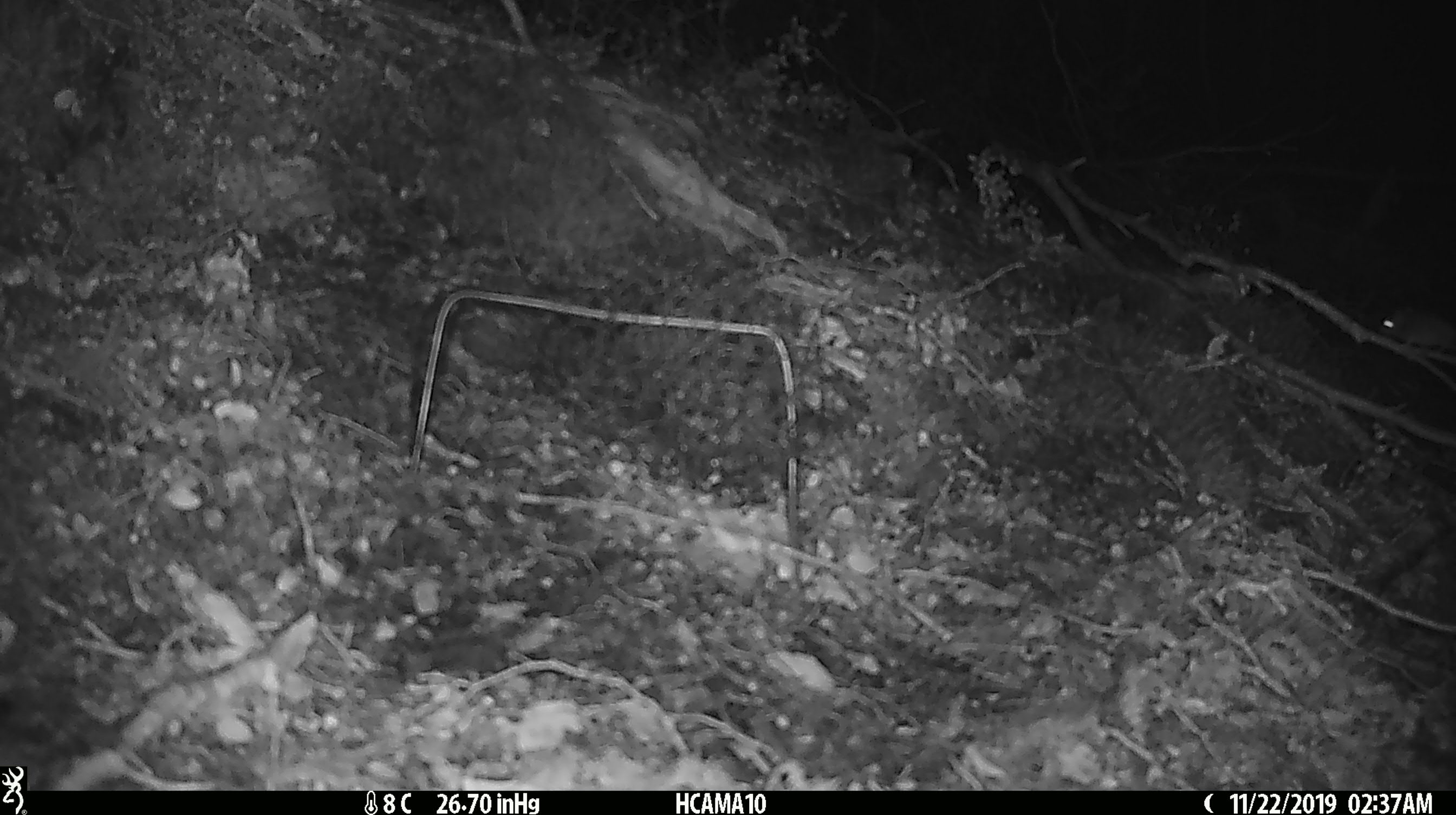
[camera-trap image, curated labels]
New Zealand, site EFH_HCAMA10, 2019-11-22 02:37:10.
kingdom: Animalia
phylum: Chordata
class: Mammalia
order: Rodentia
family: Muridae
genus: Mus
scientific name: Mus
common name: mouse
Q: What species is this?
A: Mouse (Mus).